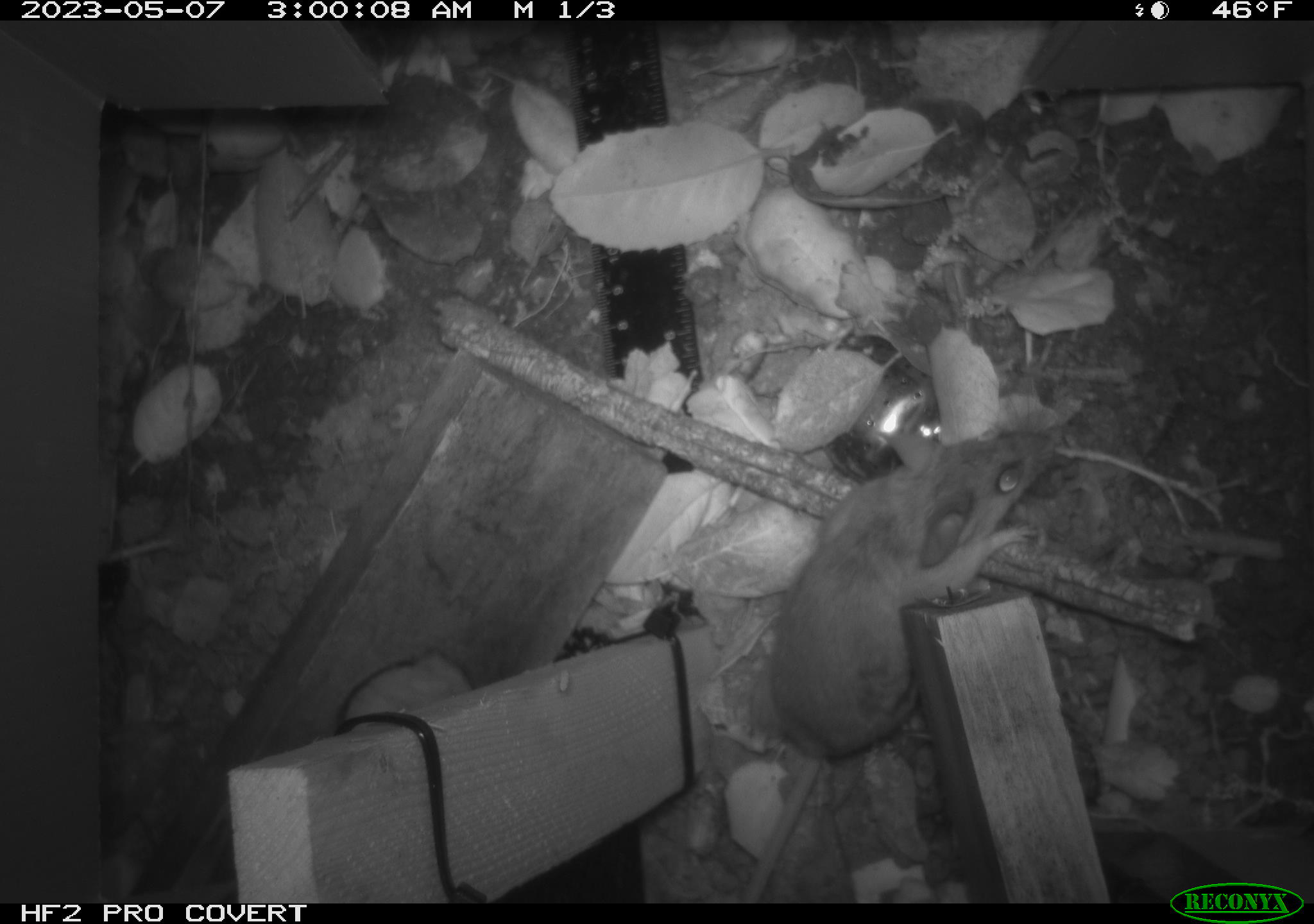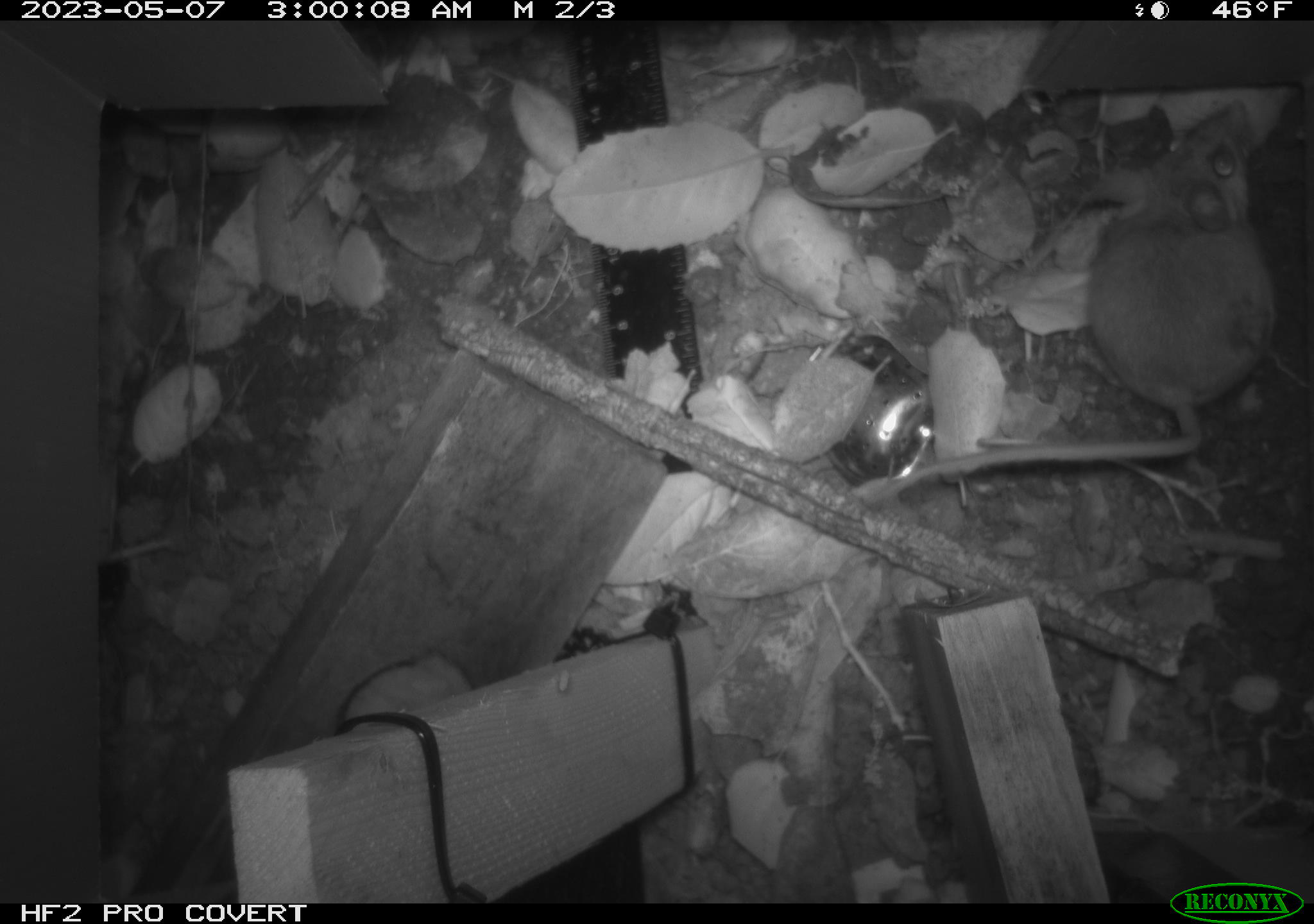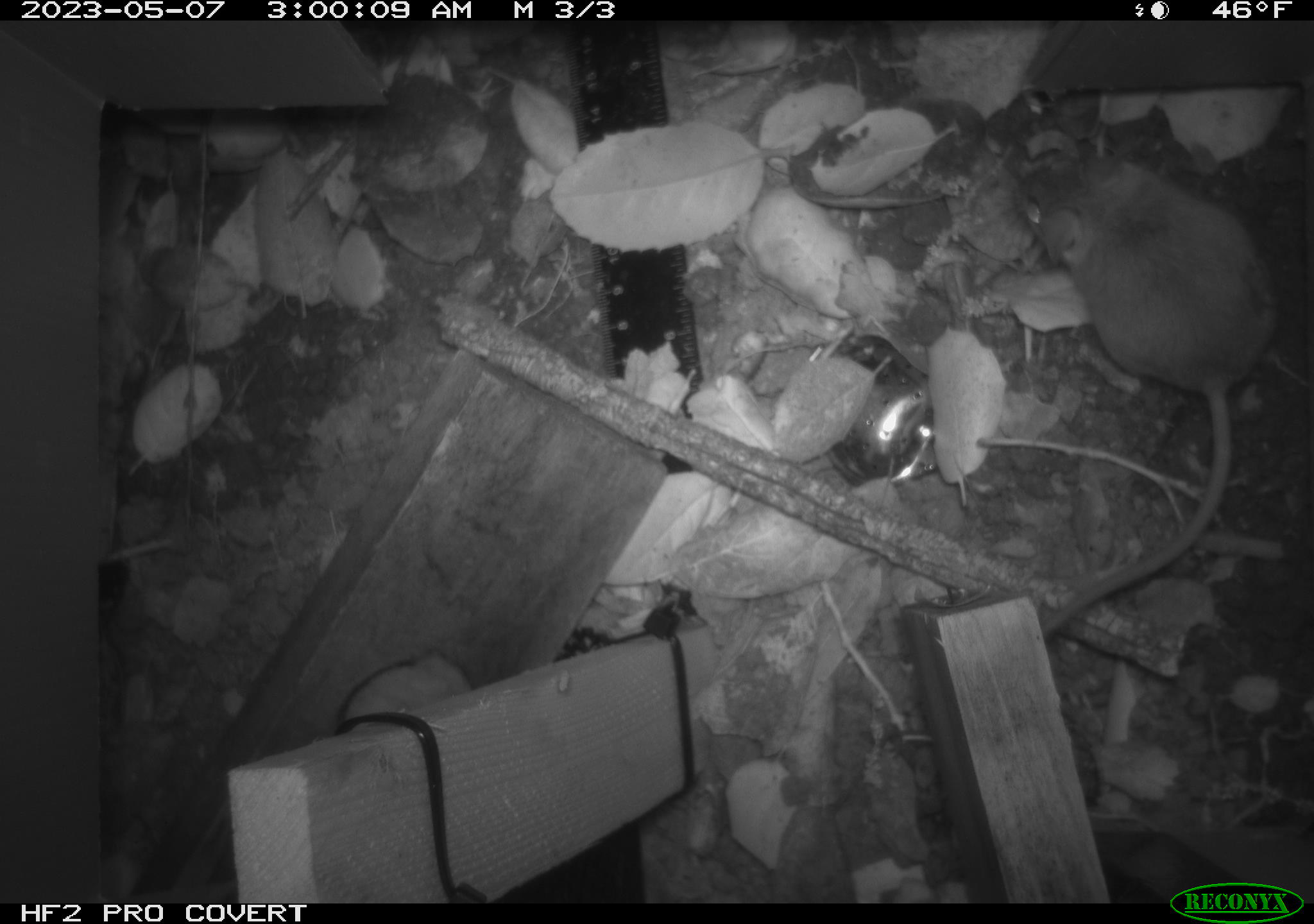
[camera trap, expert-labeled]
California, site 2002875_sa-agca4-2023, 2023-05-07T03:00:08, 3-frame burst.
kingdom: Animalia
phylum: Chordata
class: Mammalia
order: Rodentia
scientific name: Rodentia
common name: mouse species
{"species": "mouse species (Rodentia)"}